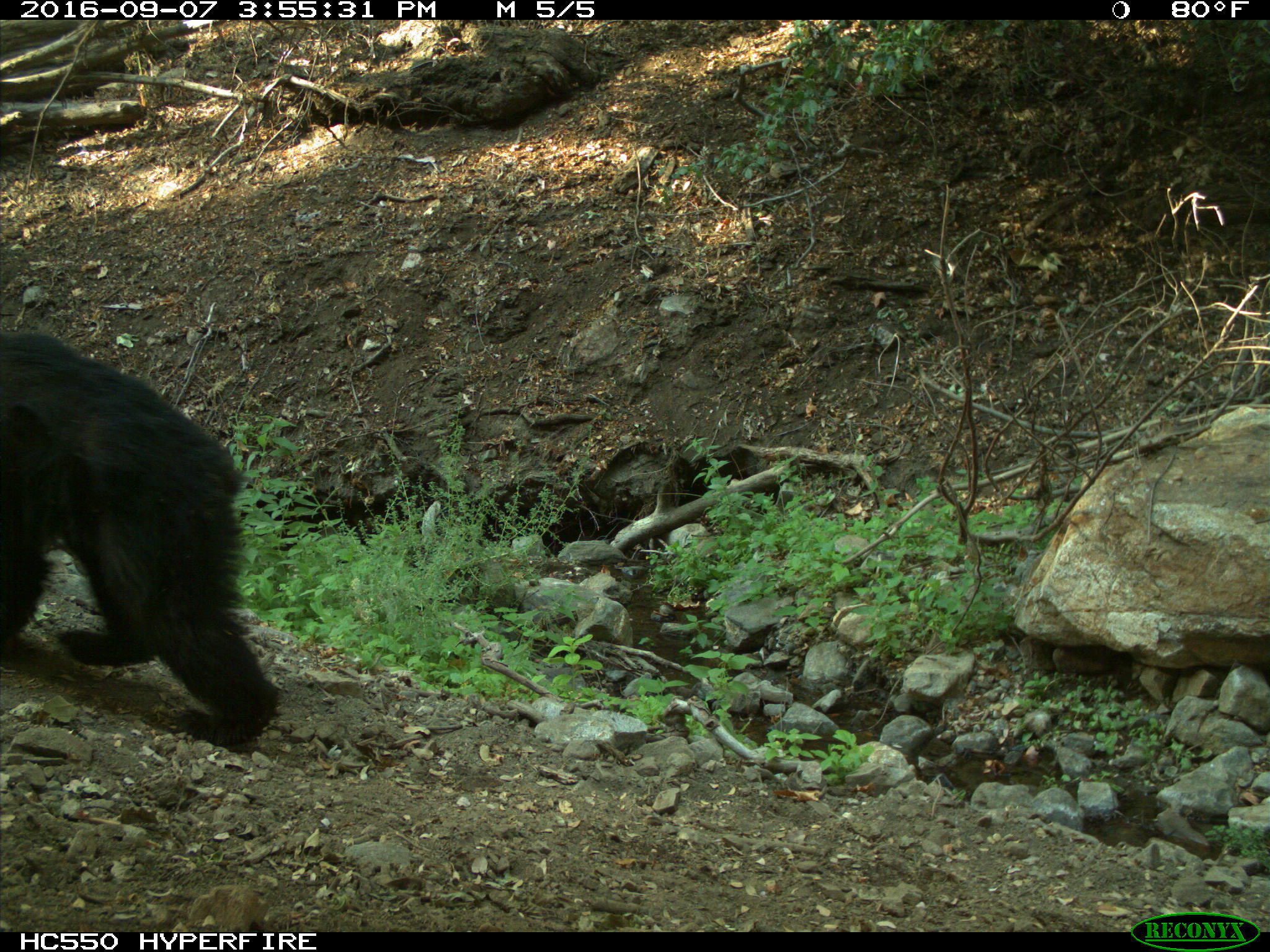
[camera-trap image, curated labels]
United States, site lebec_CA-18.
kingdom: Animalia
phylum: Chordata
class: Mammalia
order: Carnivora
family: Ursidae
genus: Ursus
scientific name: Ursus americanus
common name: american black bear